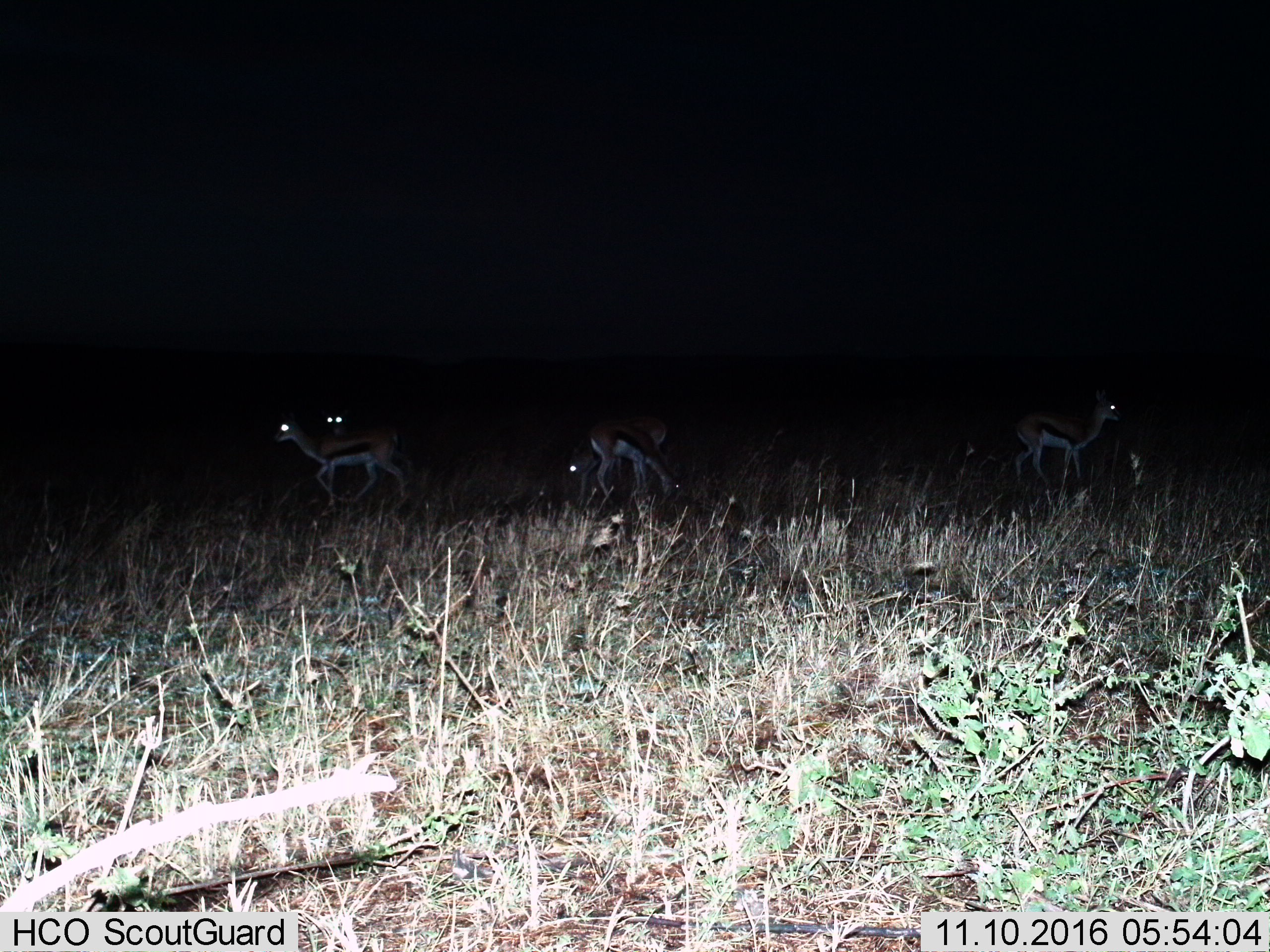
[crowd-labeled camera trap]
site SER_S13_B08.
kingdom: Animalia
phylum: Chordata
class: Mammalia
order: Artiodactyla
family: Bovidae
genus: Eudorcas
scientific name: Eudorcas thomsonii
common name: thomson's gazelle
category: gazellethomsons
Gazellethomsons (thomson's gazelle) (Eudorcas thomsonii), count 5. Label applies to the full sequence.